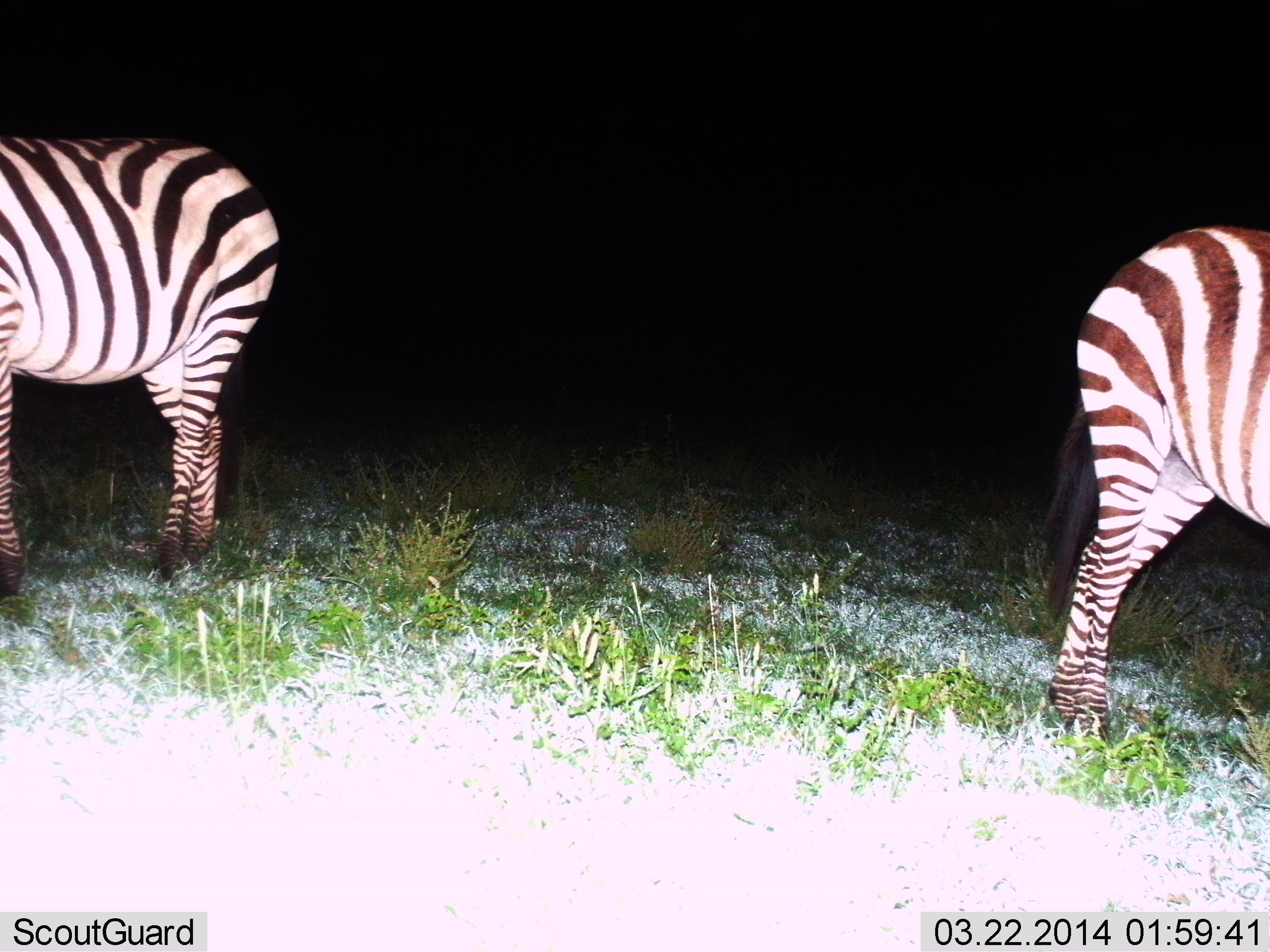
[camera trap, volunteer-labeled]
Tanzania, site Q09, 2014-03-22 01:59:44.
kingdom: Animalia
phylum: Chordata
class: Mammalia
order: Perissodactyla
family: Equidae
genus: Equus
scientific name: Equus quagga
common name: plains zebra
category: zebra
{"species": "zebra (plains zebra) (Equus quagga)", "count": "2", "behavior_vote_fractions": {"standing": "86%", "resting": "6%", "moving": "11%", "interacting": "3%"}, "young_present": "0%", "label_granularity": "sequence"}